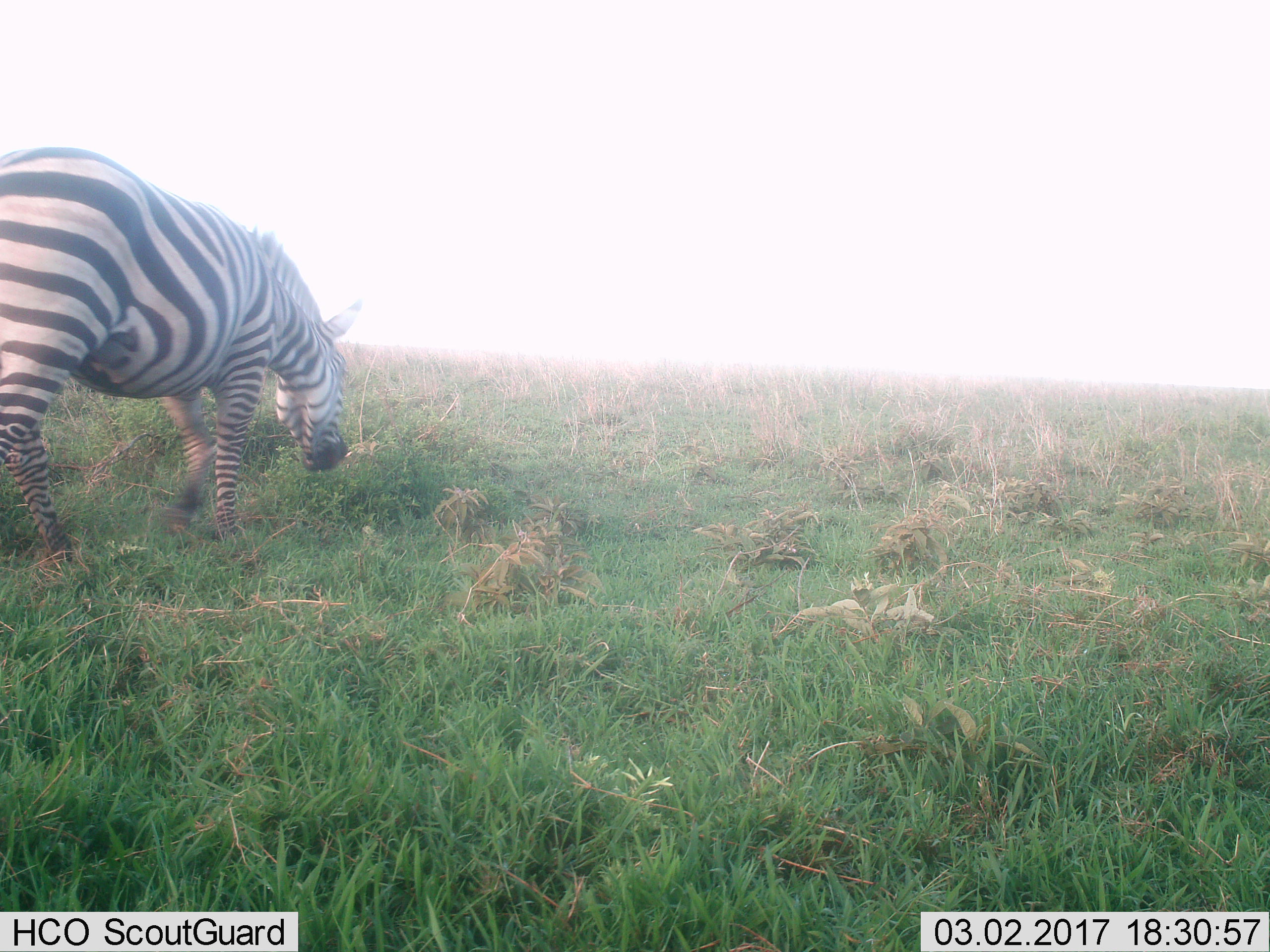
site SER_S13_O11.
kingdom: Animalia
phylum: Chordata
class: Mammalia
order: Perissodactyla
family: Equidae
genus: Equus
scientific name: Equus quagga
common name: plains zebra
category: zebraplains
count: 1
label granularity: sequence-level